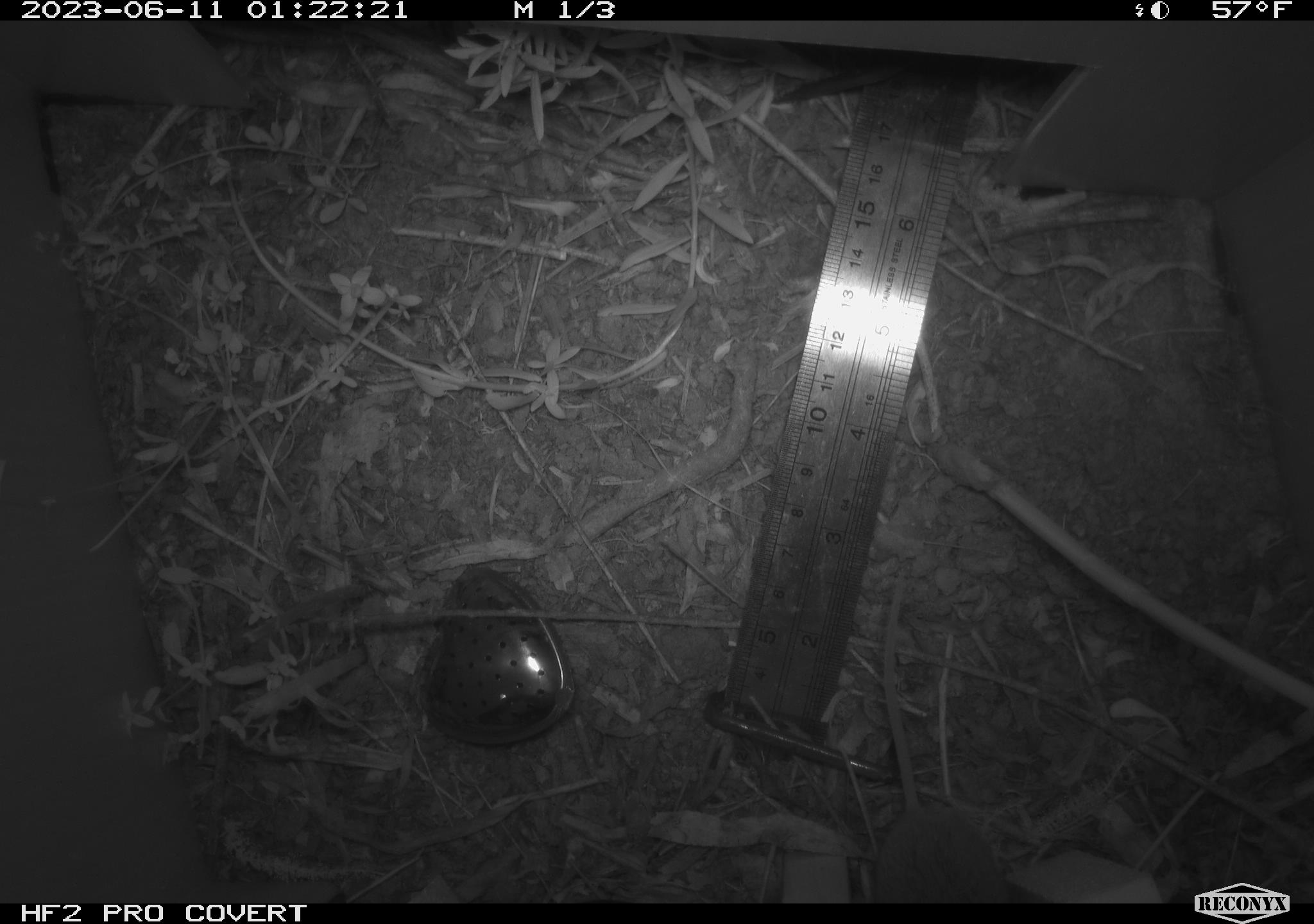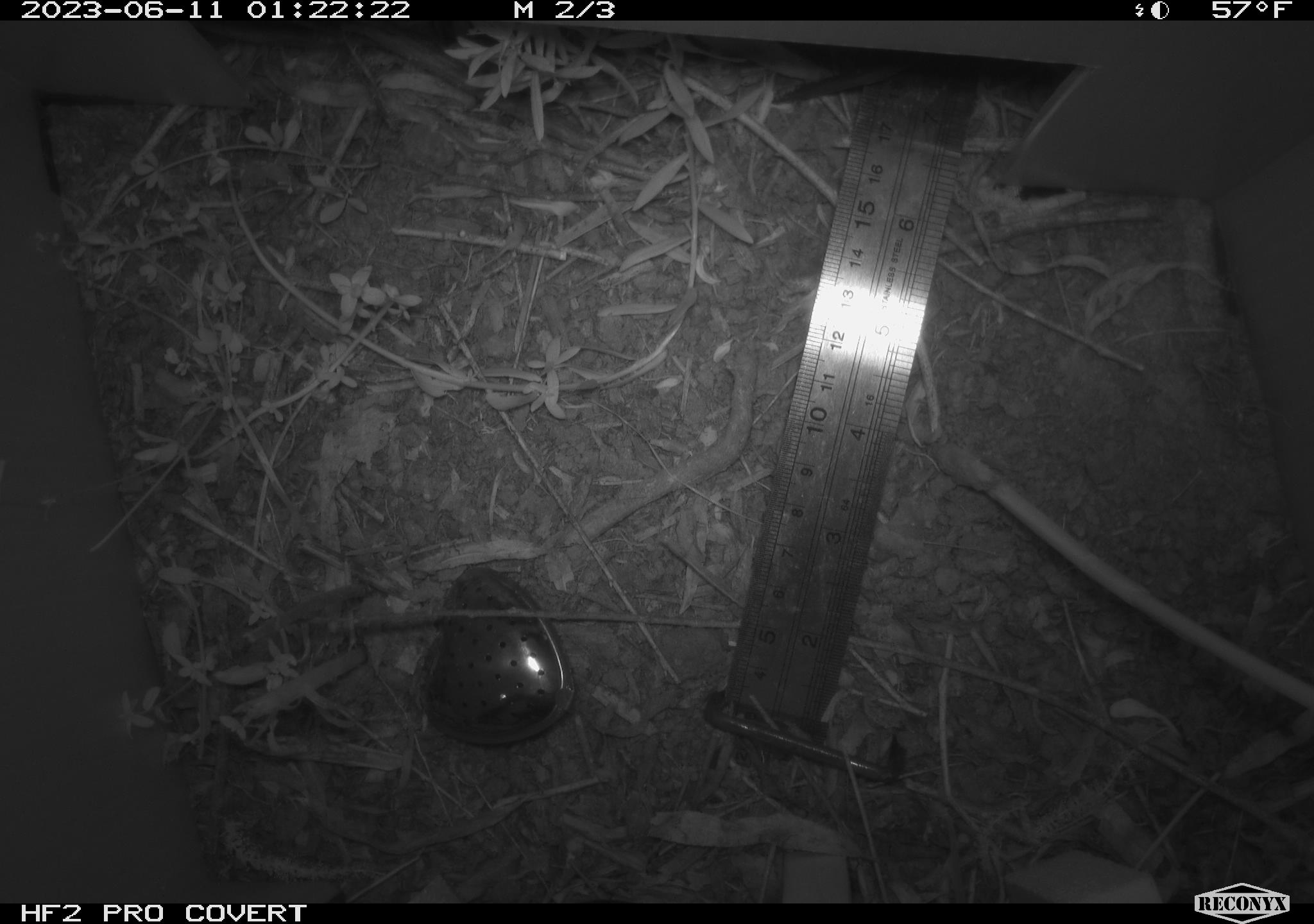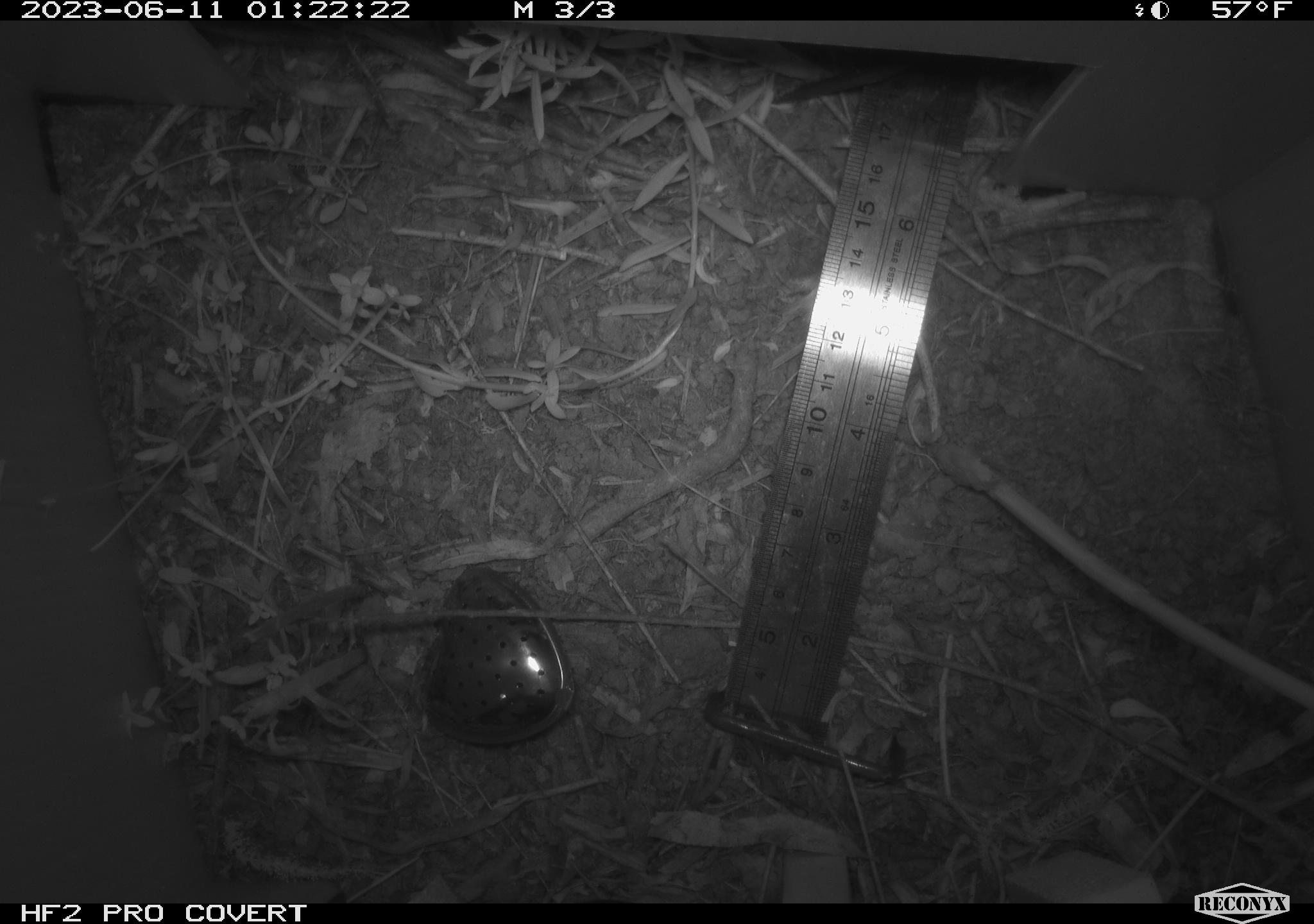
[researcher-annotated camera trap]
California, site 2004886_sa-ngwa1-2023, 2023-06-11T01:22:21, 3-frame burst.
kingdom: Animalia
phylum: Chordata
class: Mammalia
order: Rodentia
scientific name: Rodentia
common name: mouse species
Mouse species (Rodentia).